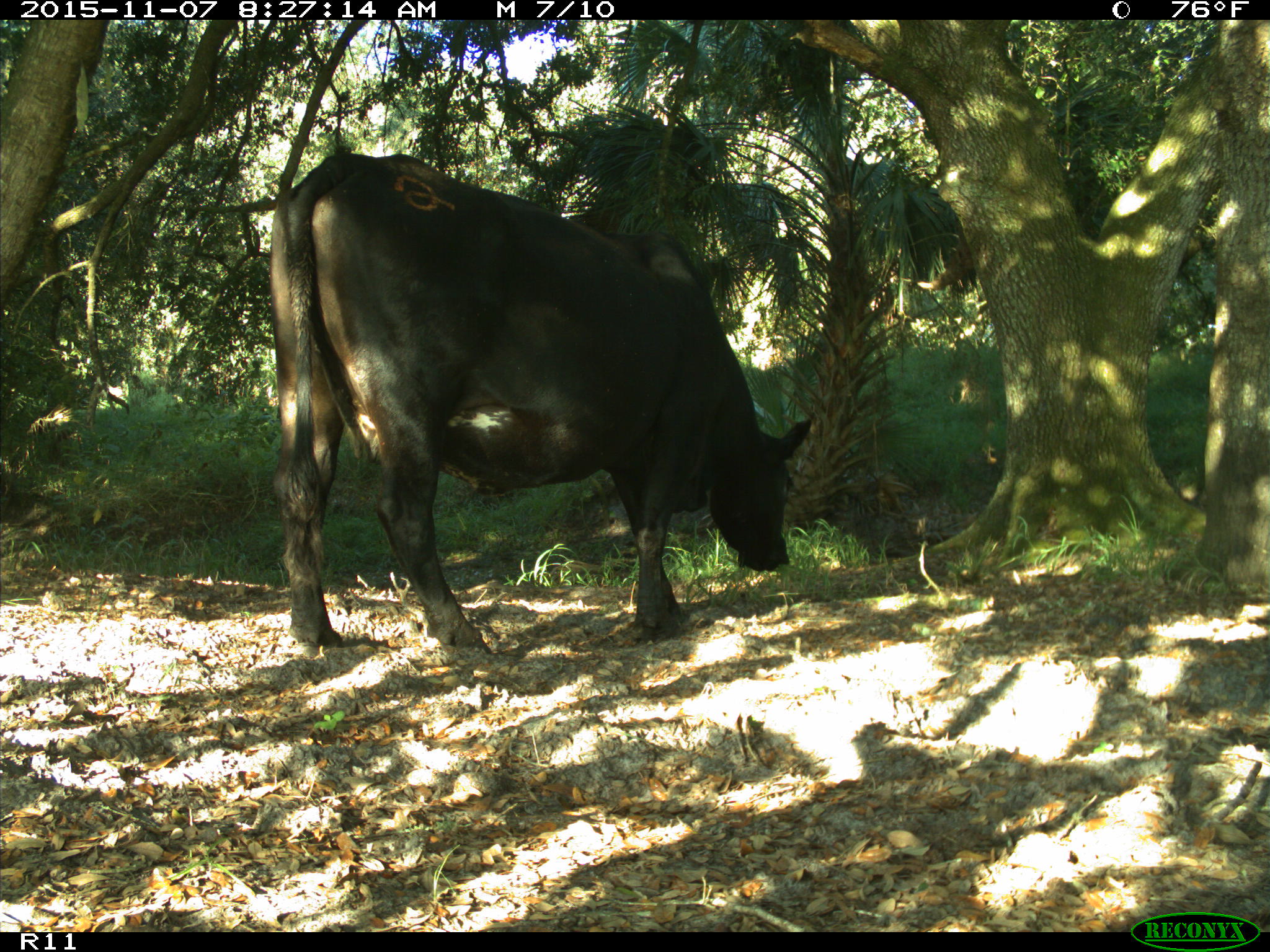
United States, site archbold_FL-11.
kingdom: Animalia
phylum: Chordata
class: Mammalia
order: Artiodactyla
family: Bovidae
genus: Bos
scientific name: Bos taurus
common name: domestic cow